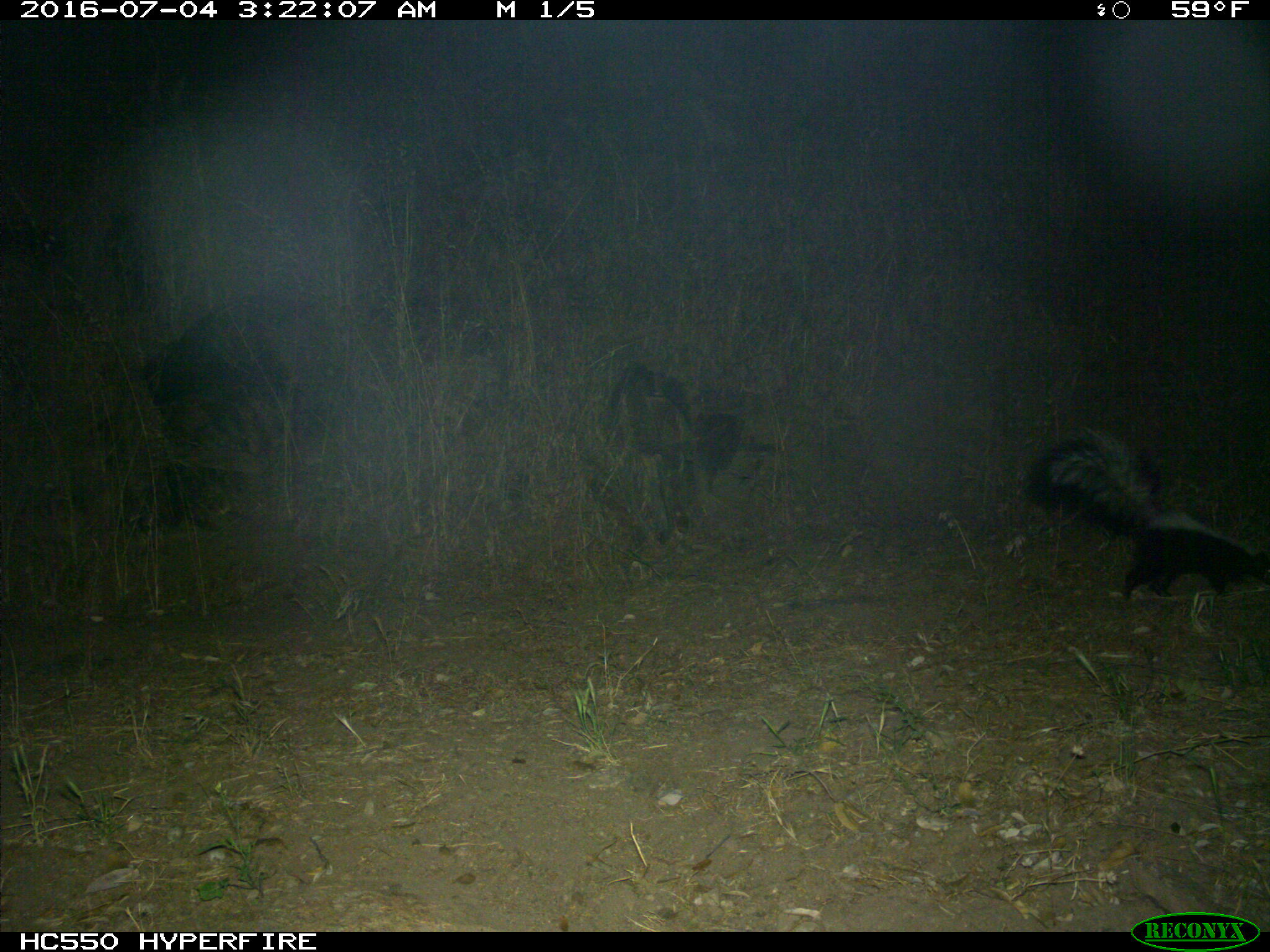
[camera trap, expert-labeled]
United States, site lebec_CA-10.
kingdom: Animalia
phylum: Chordata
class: Mammalia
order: Carnivora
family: Mephitidae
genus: Mephitis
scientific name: Mephitis mephitis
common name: striped skunk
Mephitis mephitis (striped skunk).